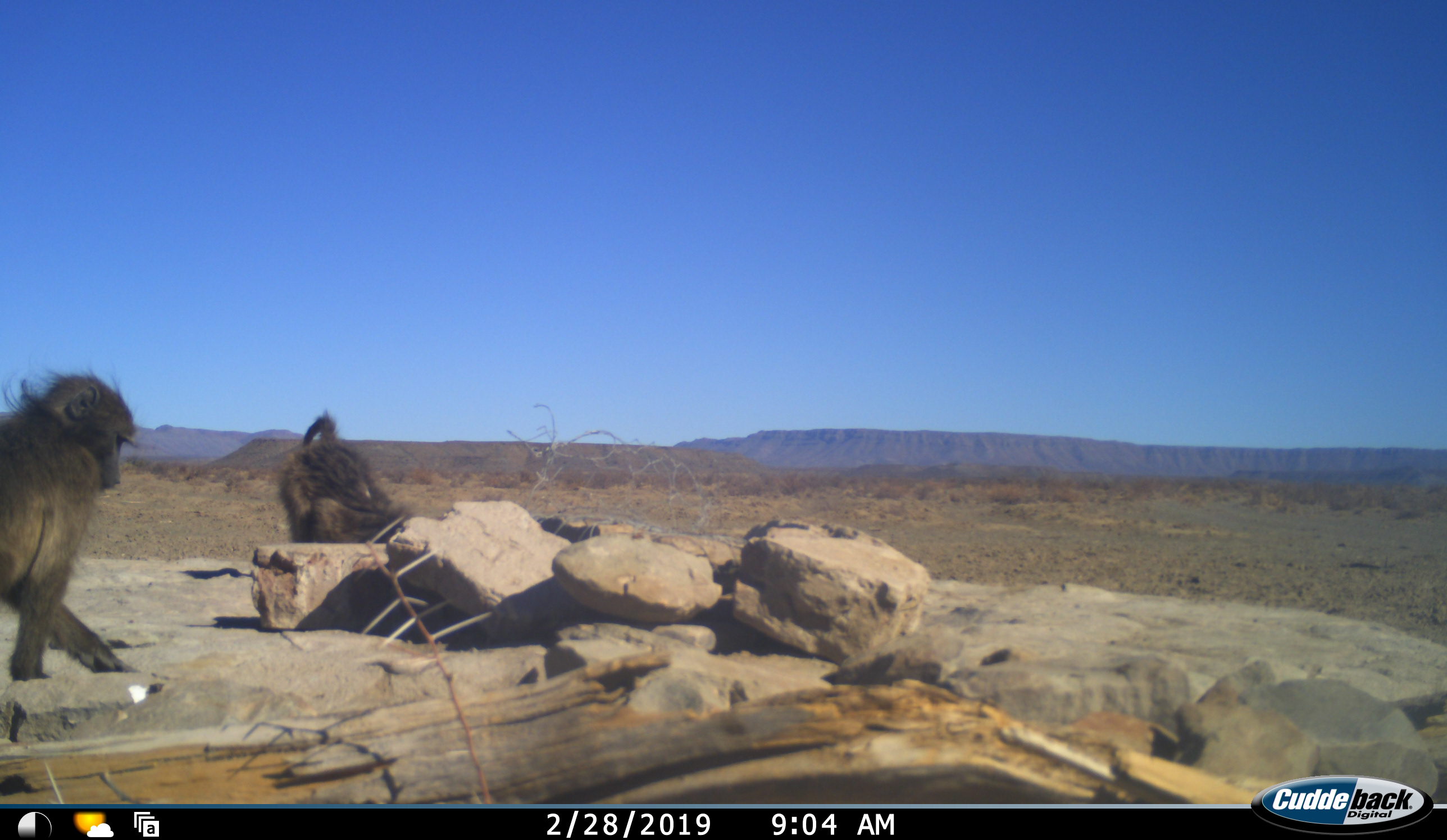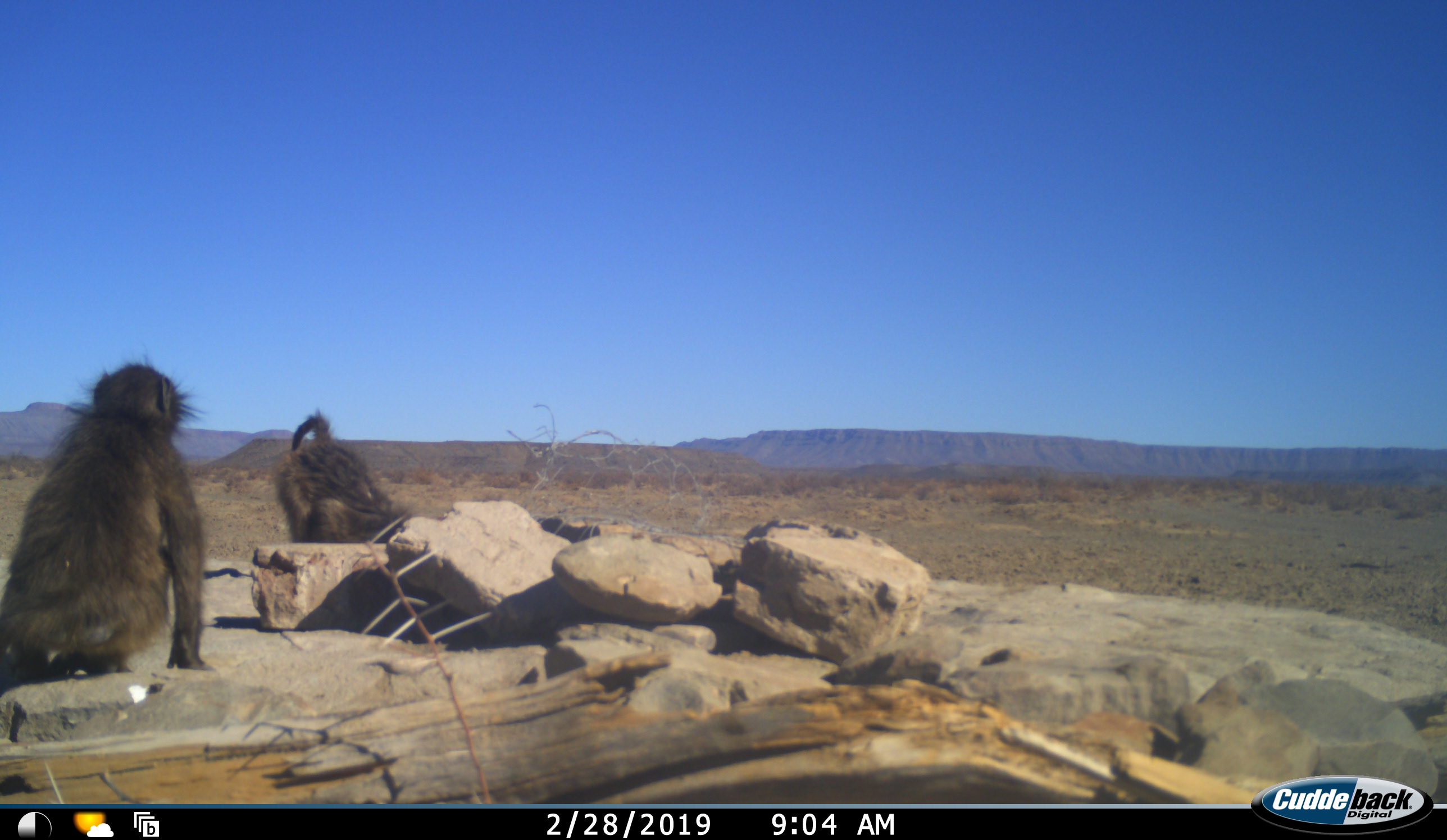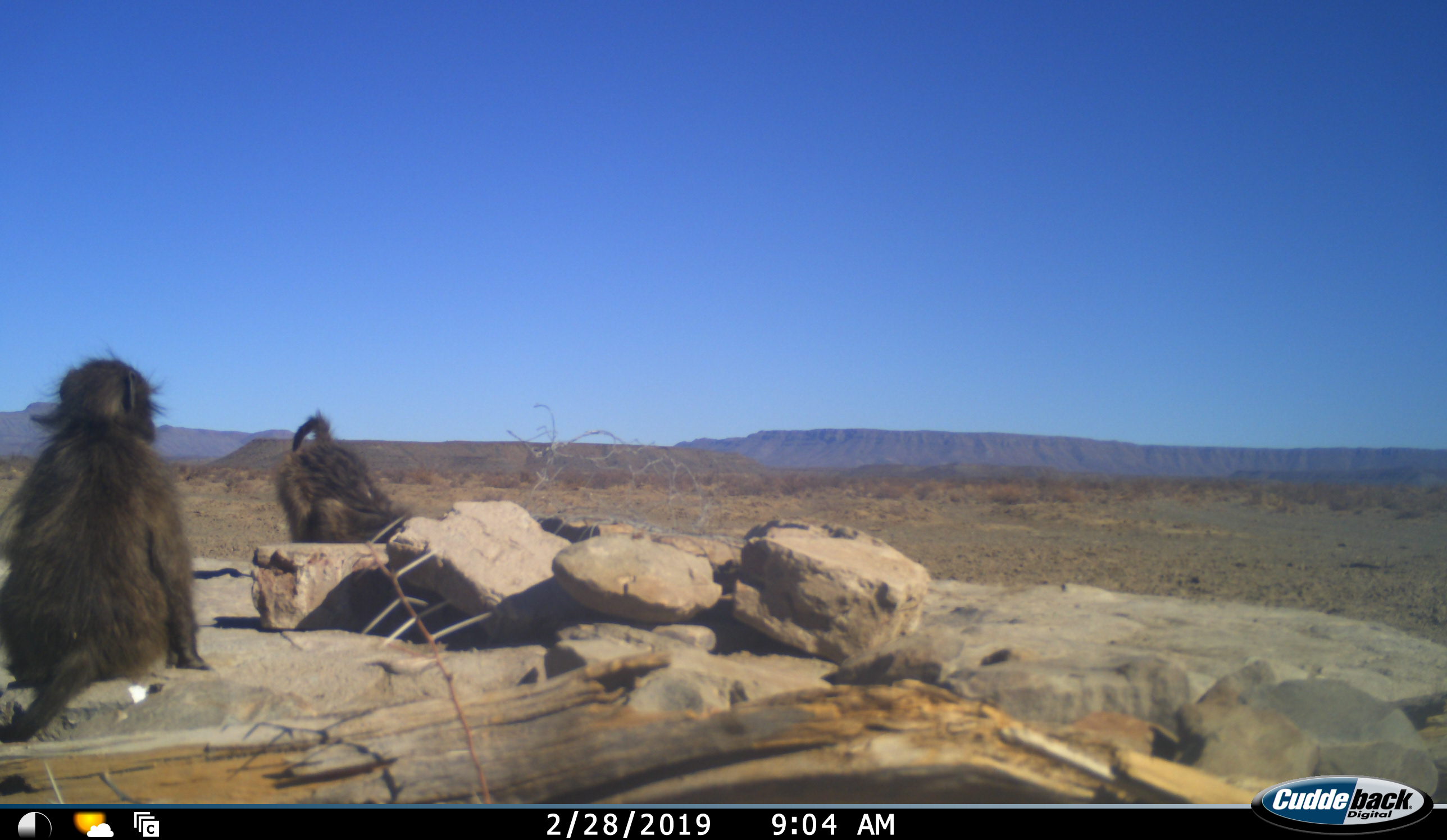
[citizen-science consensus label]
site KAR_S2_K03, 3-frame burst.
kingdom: Animalia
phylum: Chordata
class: Mammalia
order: Primates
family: Cercopithecidae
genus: Papio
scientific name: Papio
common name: baboon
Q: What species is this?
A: Baboon (Papio).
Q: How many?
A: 2.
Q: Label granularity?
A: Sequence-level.